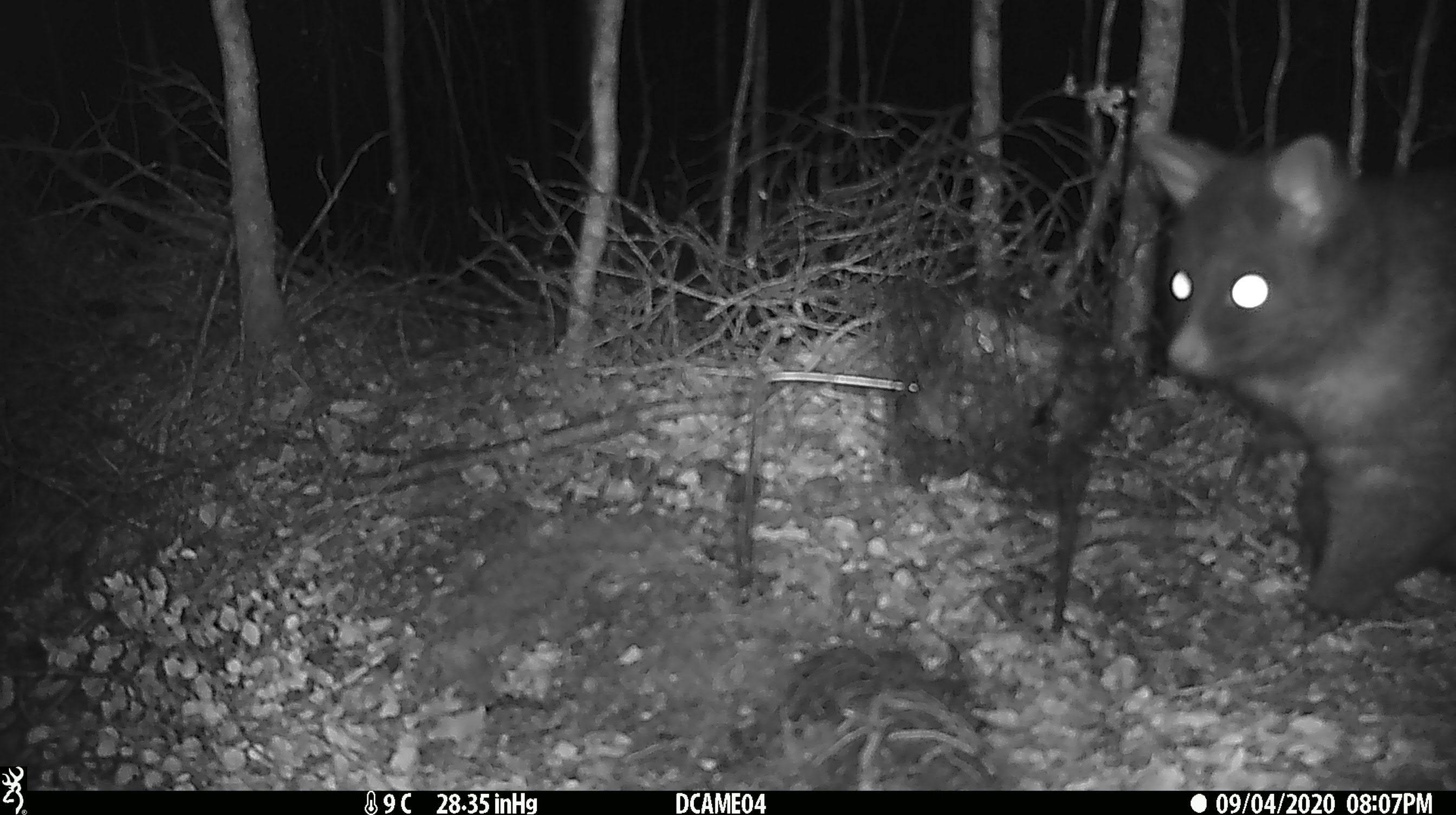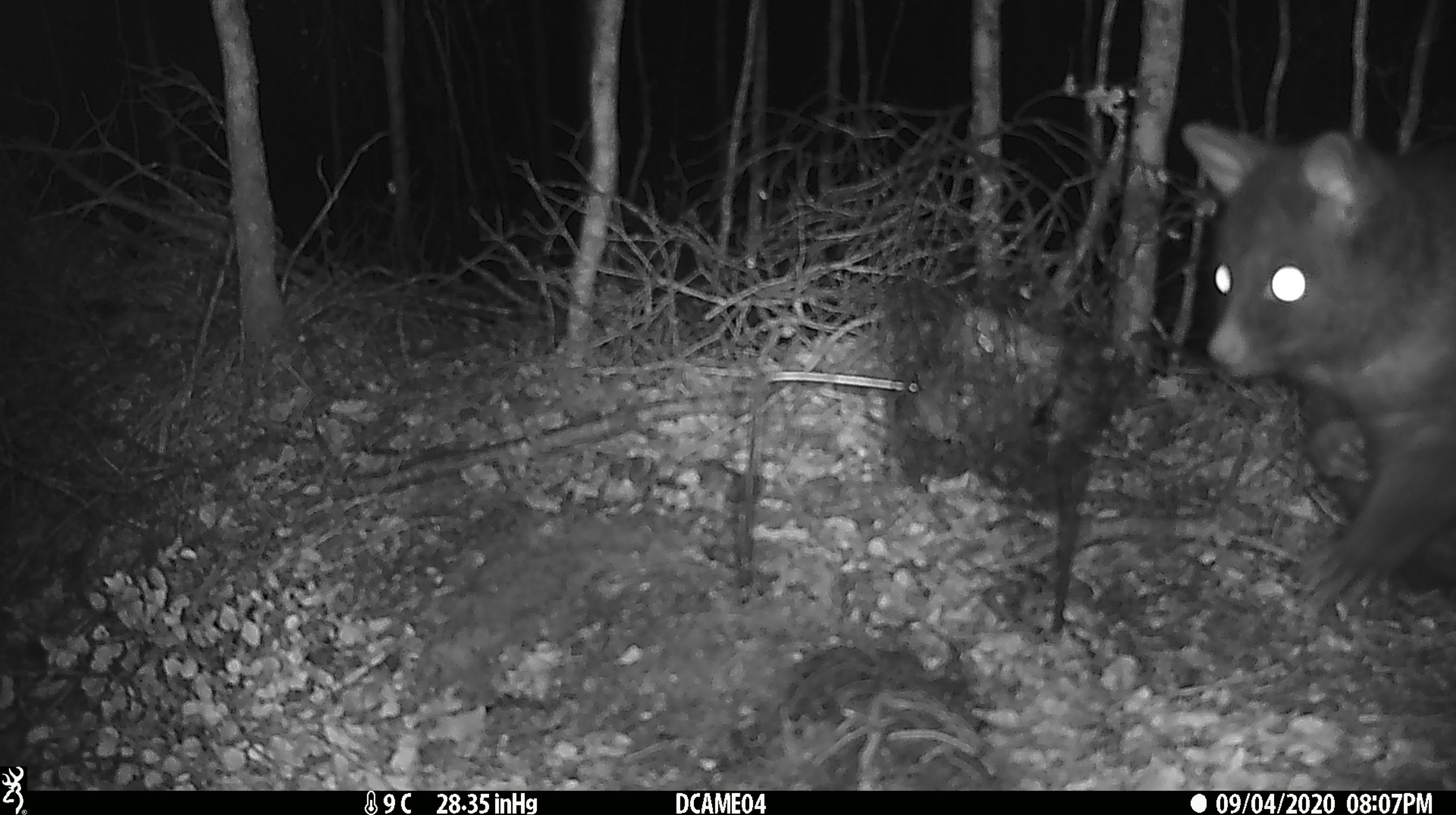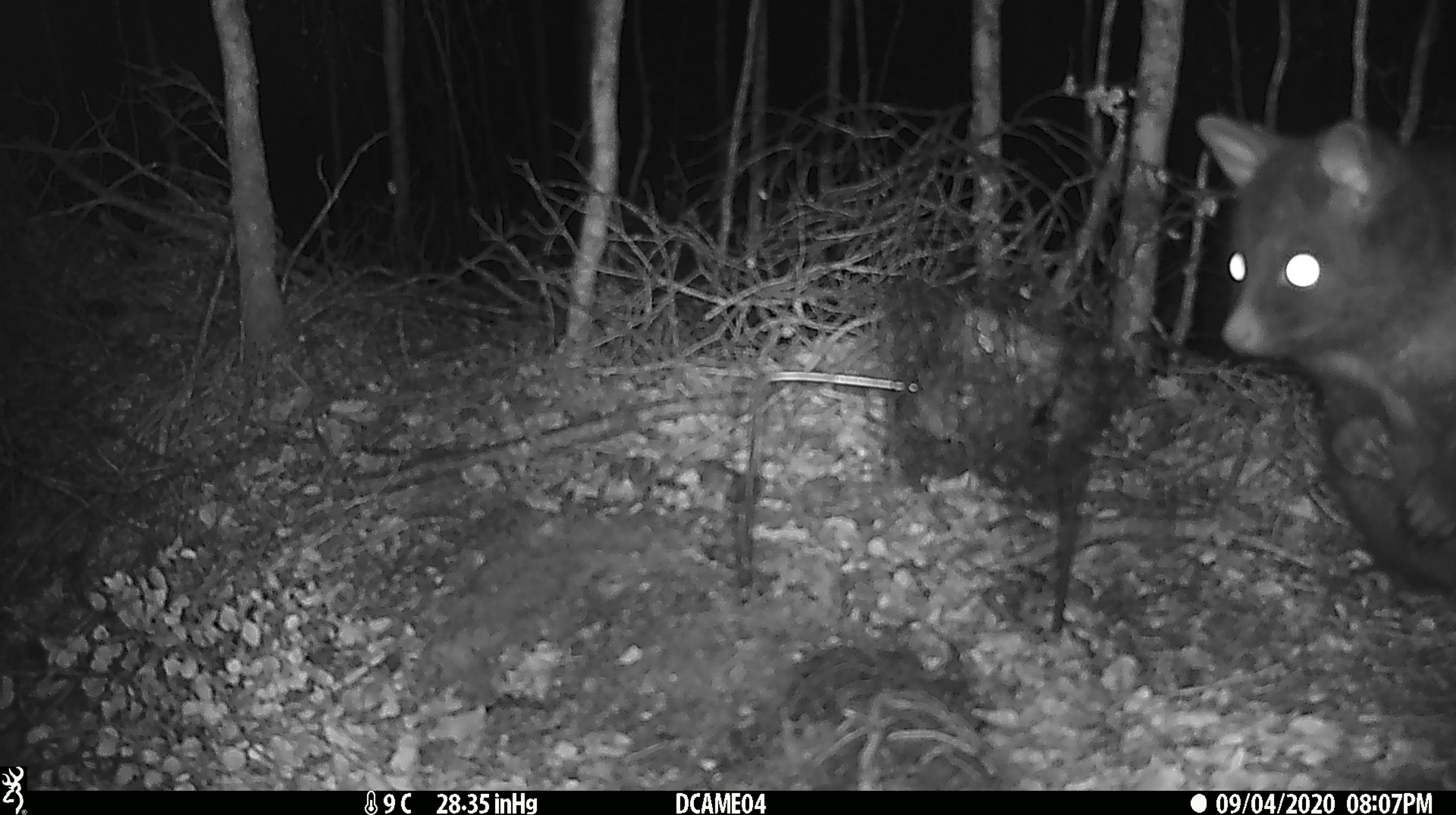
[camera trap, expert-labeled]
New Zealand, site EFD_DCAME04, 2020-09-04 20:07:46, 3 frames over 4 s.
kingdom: Animalia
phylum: Chordata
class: Mammalia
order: Diprotodontia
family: Phalangeridae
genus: Trichosurus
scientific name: Trichosurus vulpecula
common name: common brushtail possum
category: possum